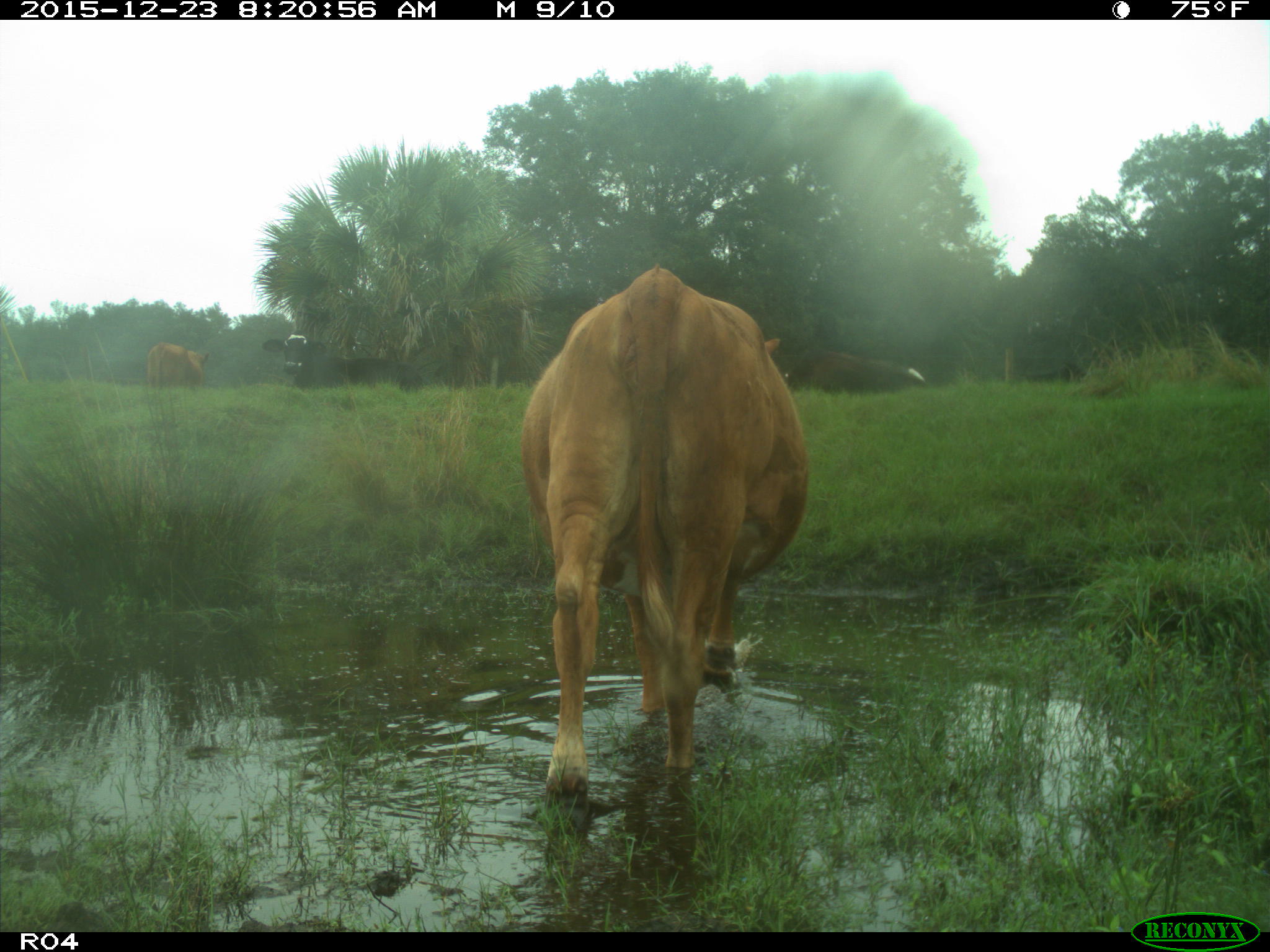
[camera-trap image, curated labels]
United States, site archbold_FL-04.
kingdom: Animalia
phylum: Chordata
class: Mammalia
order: Artiodactyla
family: Bovidae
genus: Bos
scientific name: Bos taurus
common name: domestic cow